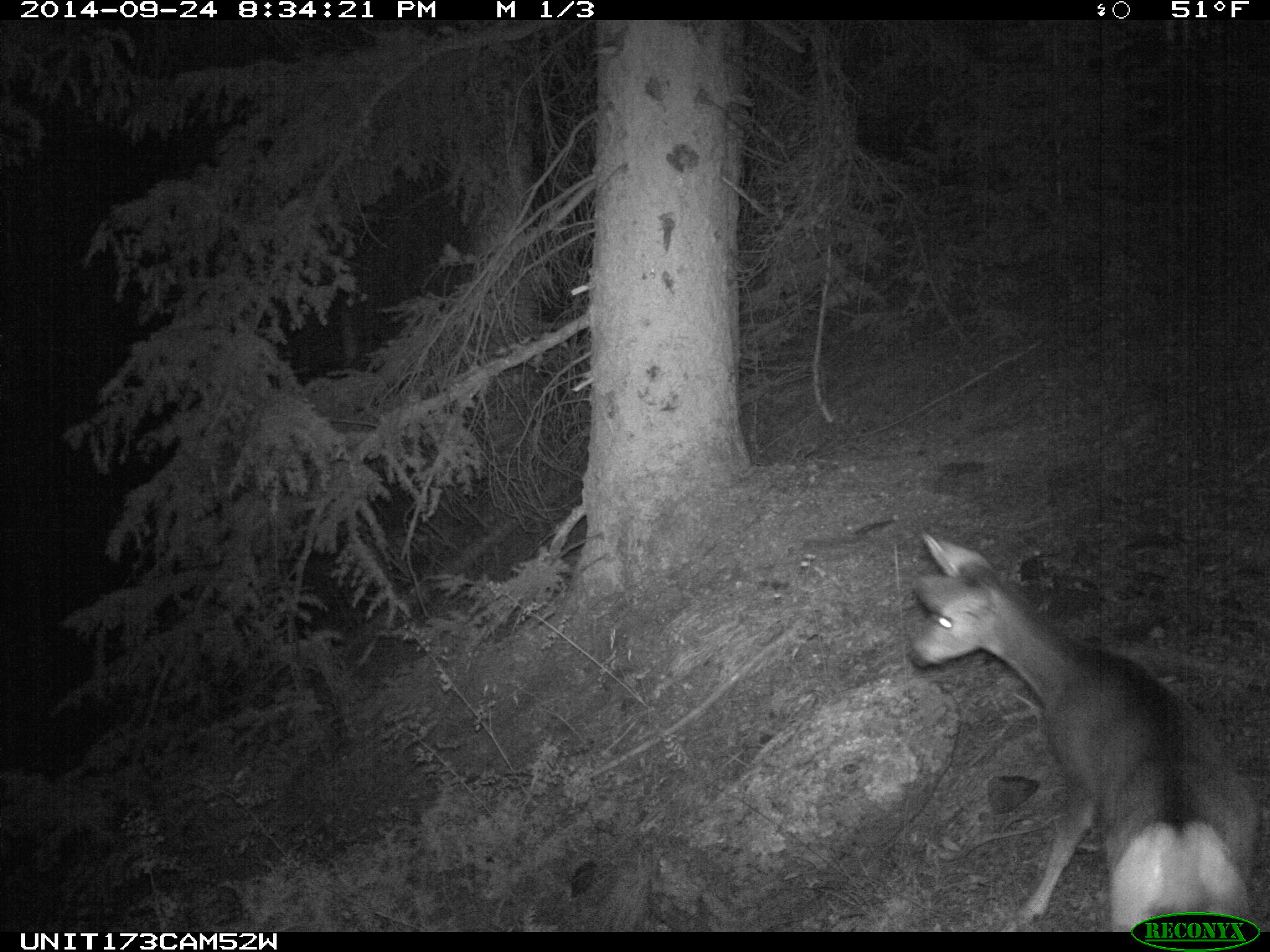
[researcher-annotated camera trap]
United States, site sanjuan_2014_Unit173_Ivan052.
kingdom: Animalia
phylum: Chordata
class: Mammalia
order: Artiodactyla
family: Cervidae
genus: Odocoileus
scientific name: Odocoileus hemionus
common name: mule deer